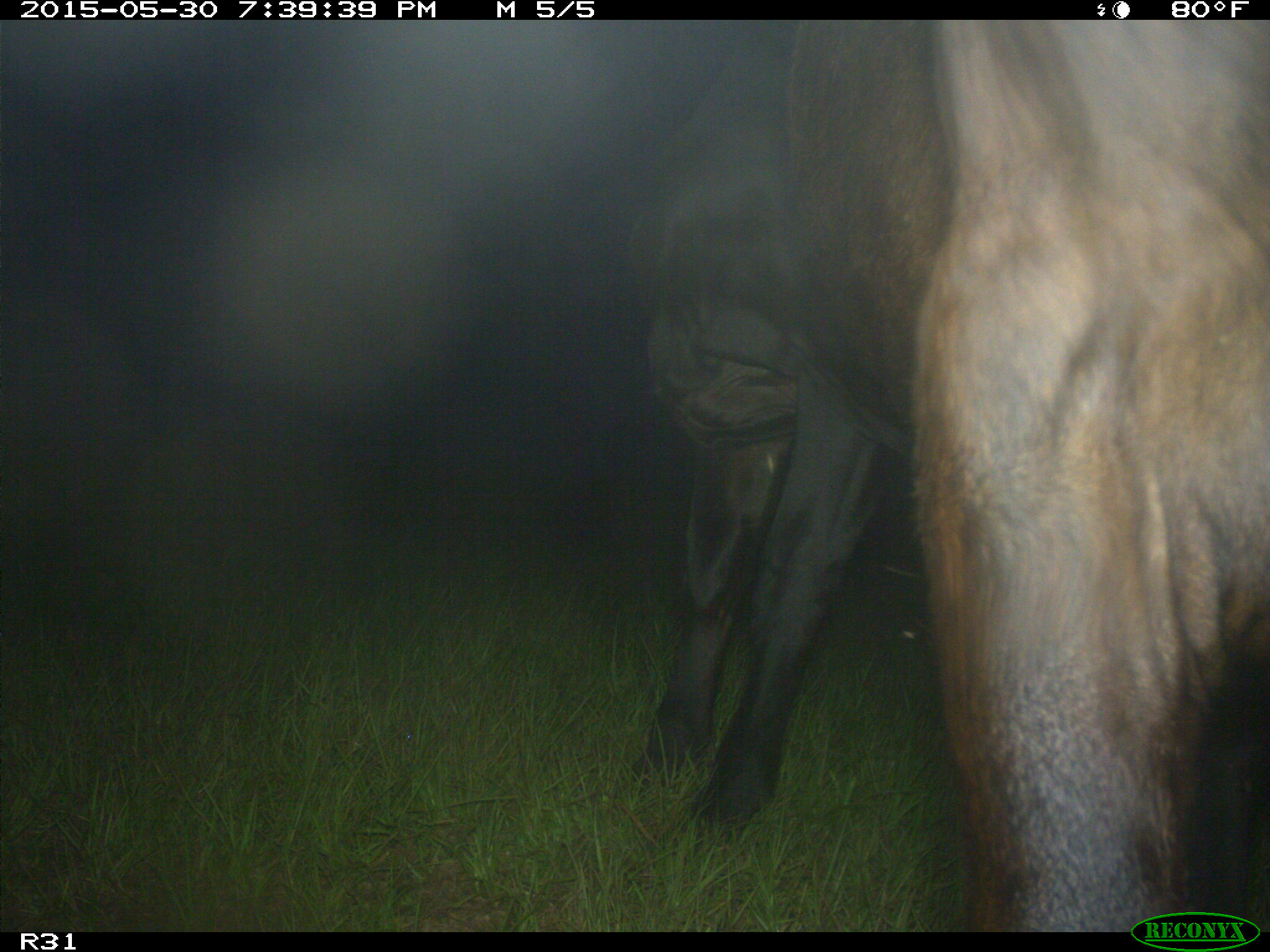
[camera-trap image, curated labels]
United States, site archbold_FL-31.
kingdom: Animalia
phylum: Chordata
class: Mammalia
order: Artiodactyla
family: Bovidae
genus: Bos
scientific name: Bos taurus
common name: domestic cow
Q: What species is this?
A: Bos taurus (domestic cow).